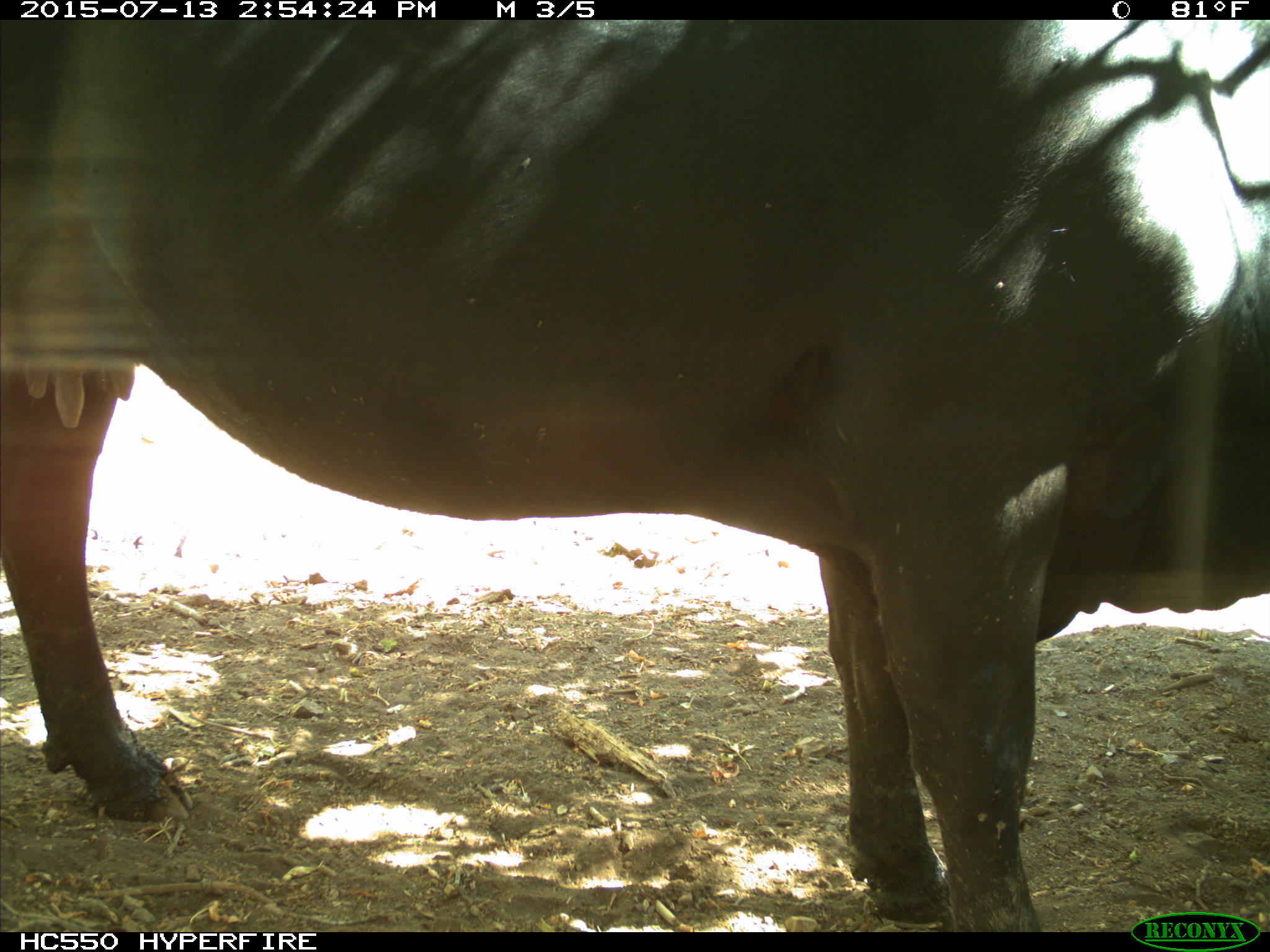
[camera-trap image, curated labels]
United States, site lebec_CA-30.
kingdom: Animalia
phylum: Chordata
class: Mammalia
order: Artiodactyla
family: Bovidae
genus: Bos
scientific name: Bos taurus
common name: domestic cow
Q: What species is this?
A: Bos taurus (domestic cow).